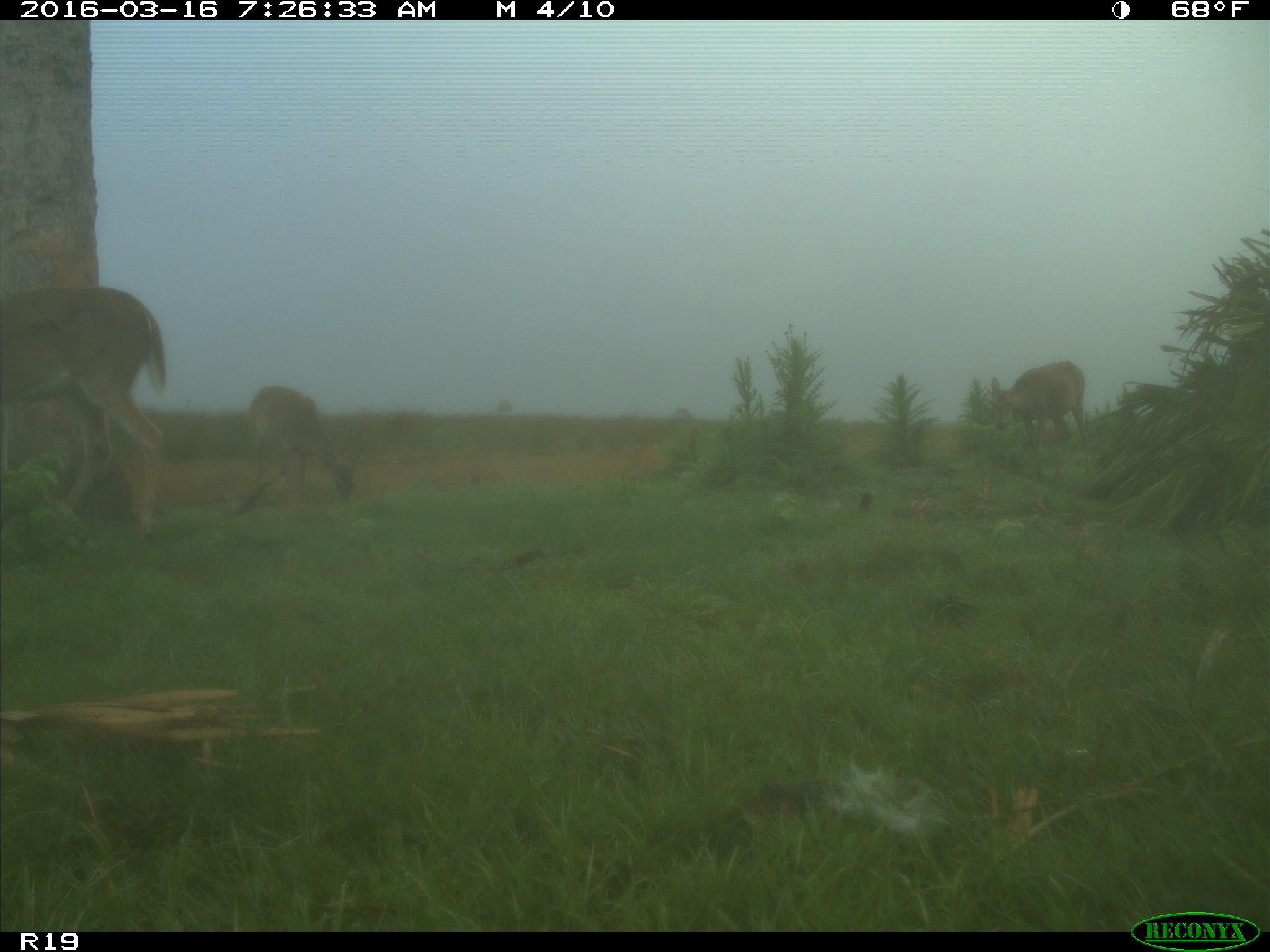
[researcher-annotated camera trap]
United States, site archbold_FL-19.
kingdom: Animalia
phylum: Chordata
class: Mammalia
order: Artiodactyla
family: Cervidae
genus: Odocoileus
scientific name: Odocoileus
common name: deer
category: unidentified deer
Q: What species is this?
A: Unidentified deer (deer) (Odocoileus).